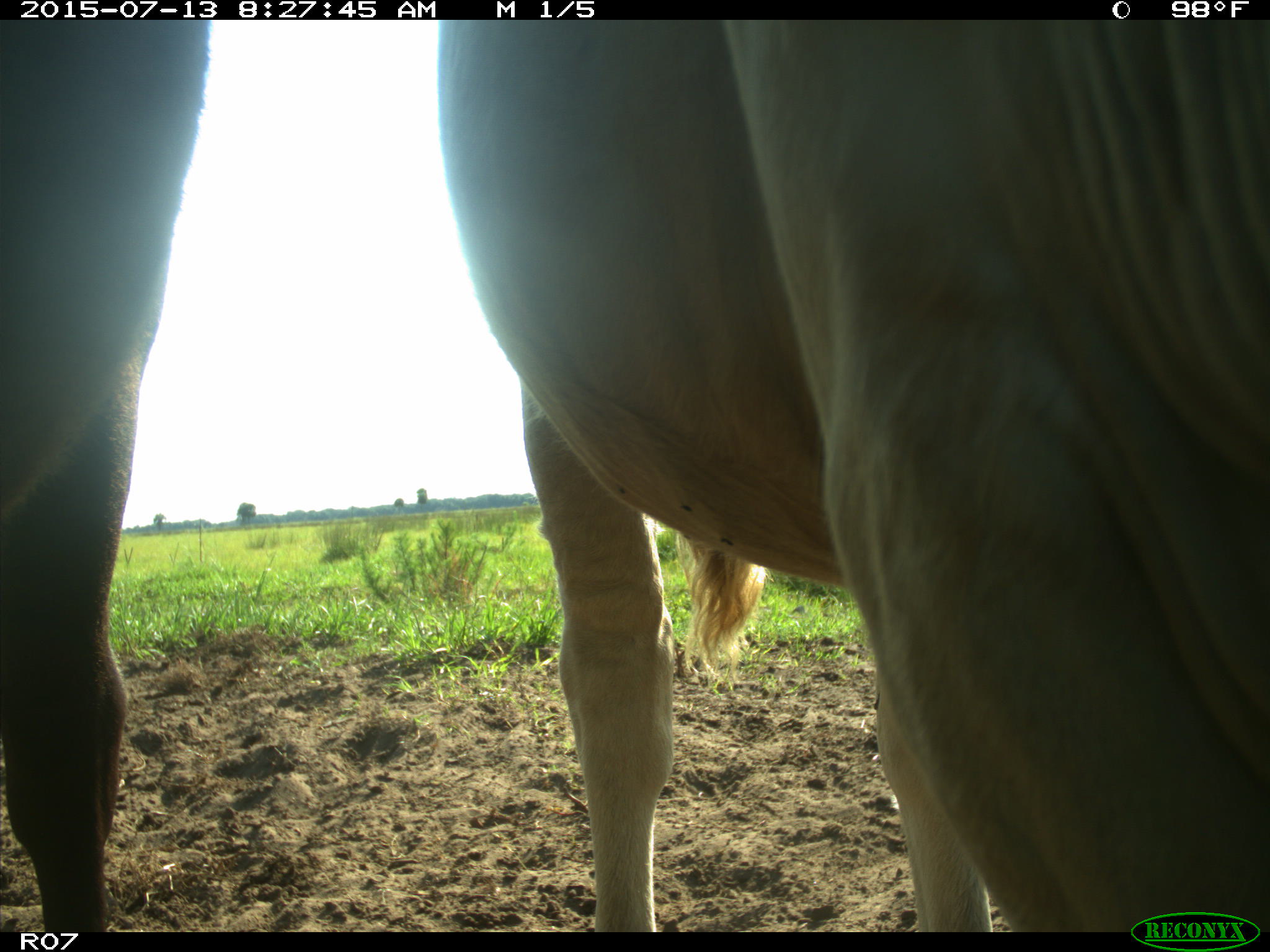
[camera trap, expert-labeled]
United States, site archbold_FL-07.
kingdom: Animalia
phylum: Chordata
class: Mammalia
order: Artiodactyla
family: Bovidae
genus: Bos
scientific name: Bos taurus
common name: domestic cow